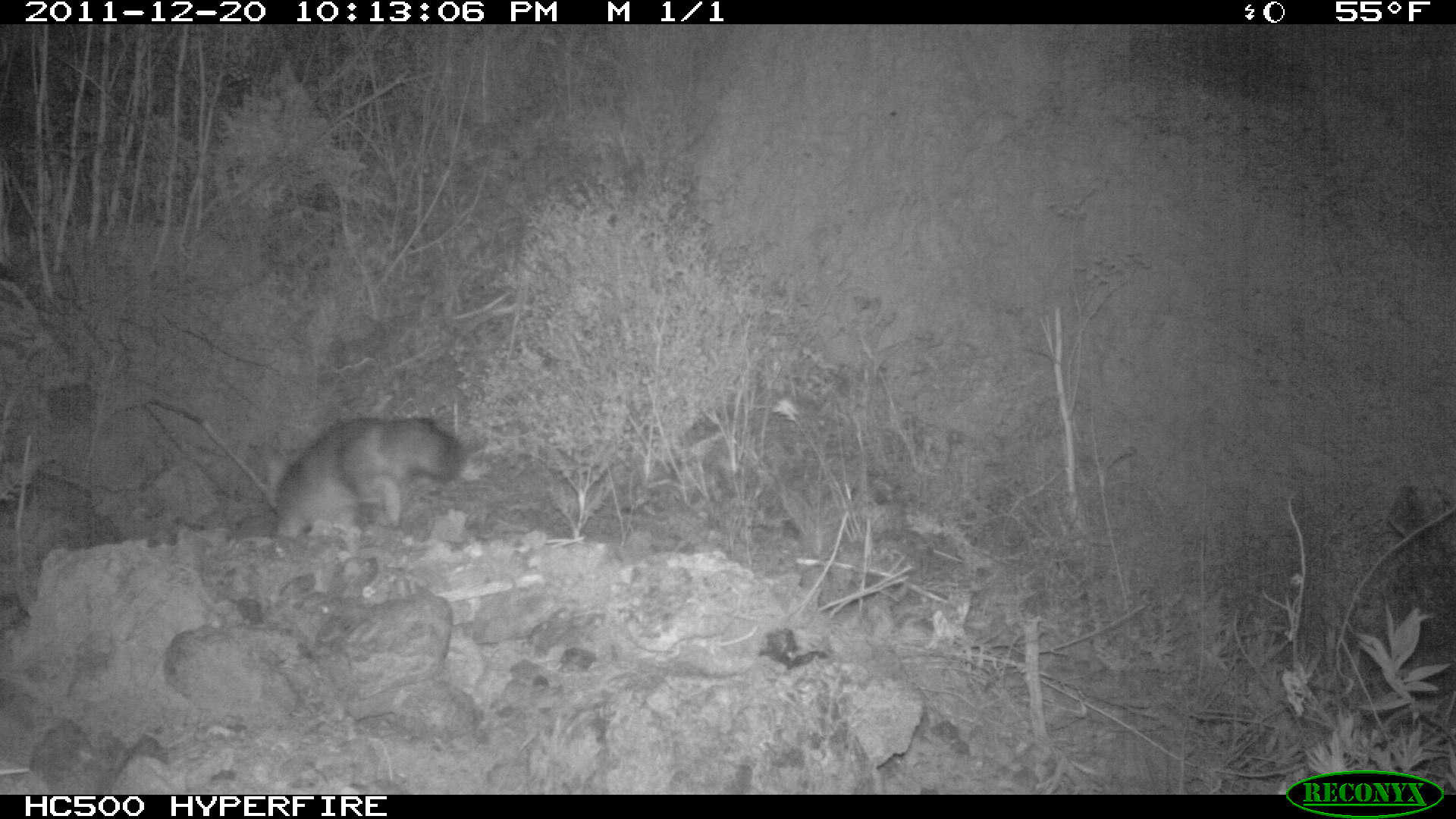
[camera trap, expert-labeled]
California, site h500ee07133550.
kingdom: Animalia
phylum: Chordata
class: Mammalia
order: Carnivora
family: Canidae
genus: Urocyon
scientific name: Urocyon littoralis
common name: island fox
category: fox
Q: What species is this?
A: Fox (island fox) (Urocyon littoralis).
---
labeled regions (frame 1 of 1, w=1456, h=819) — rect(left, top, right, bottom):
fox: rect(273, 413, 460, 540)